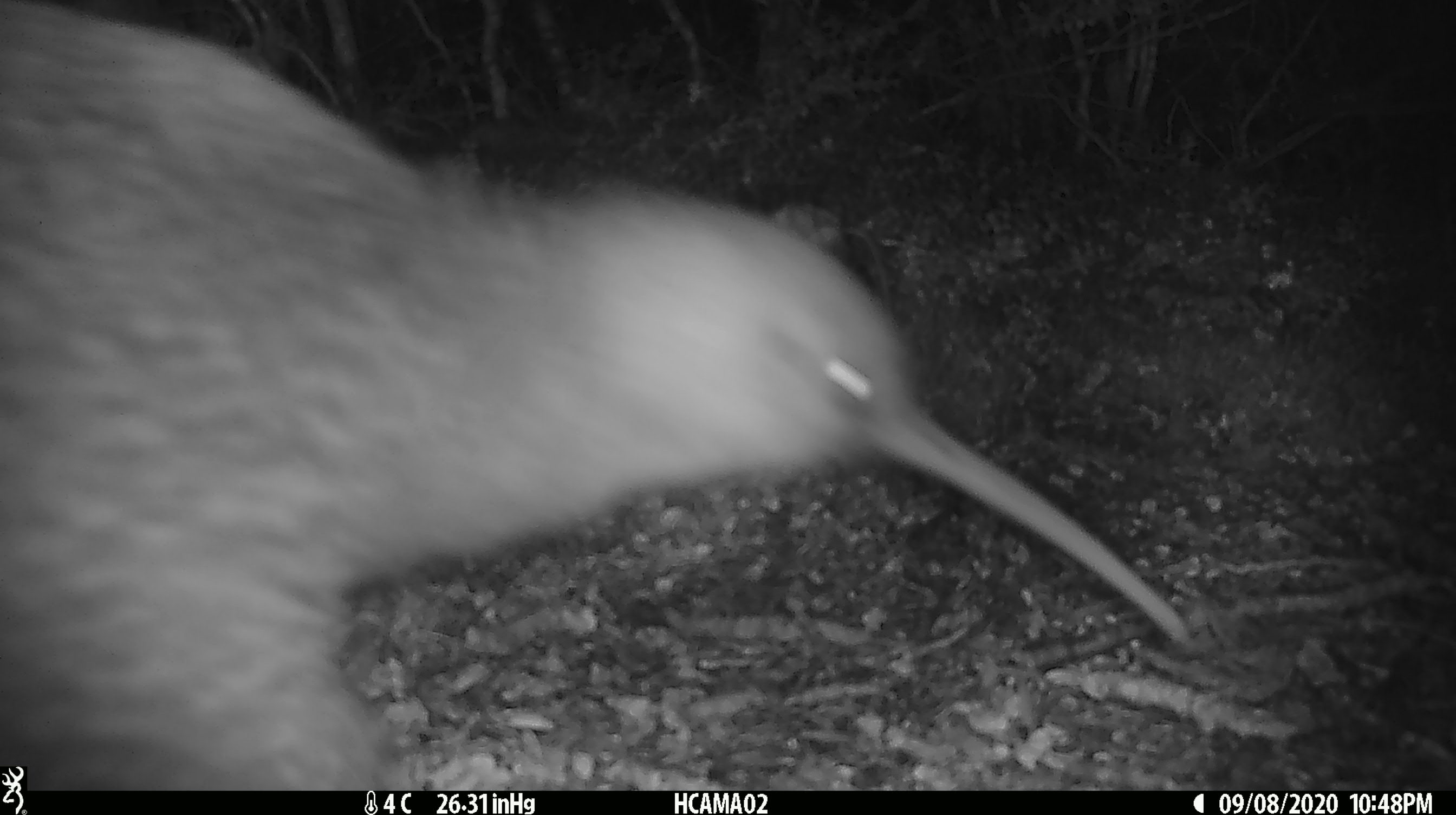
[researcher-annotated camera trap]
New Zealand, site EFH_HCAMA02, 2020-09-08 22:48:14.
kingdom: Animalia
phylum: Chordata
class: Aves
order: Apterygiformes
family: Apterygidae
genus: Apteryx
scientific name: Apteryx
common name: kiwi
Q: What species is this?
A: Kiwi (Apteryx).